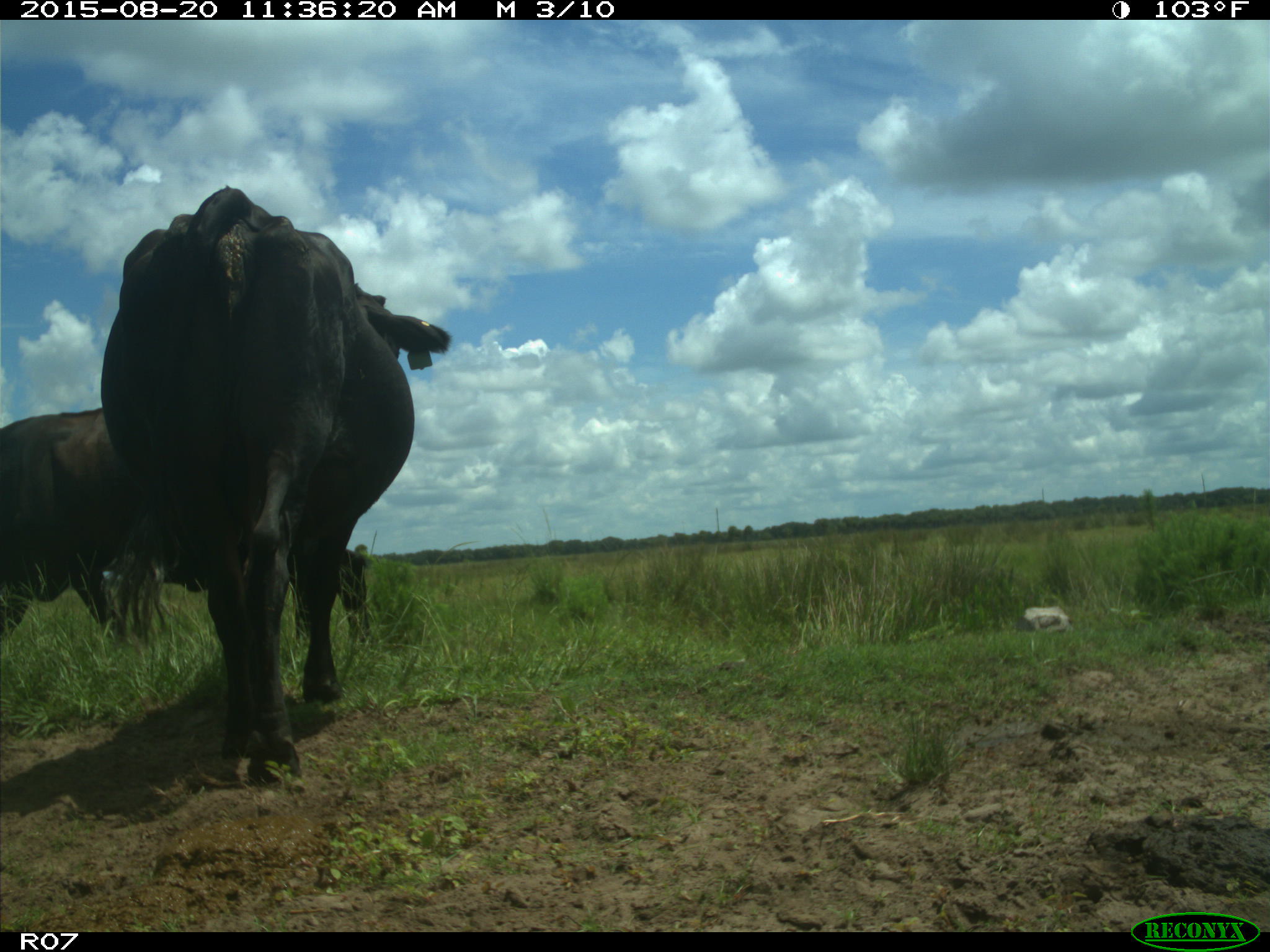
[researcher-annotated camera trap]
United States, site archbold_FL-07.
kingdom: Animalia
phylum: Chordata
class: Mammalia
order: Artiodactyla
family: Bovidae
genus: Bos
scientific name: Bos taurus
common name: domestic cow